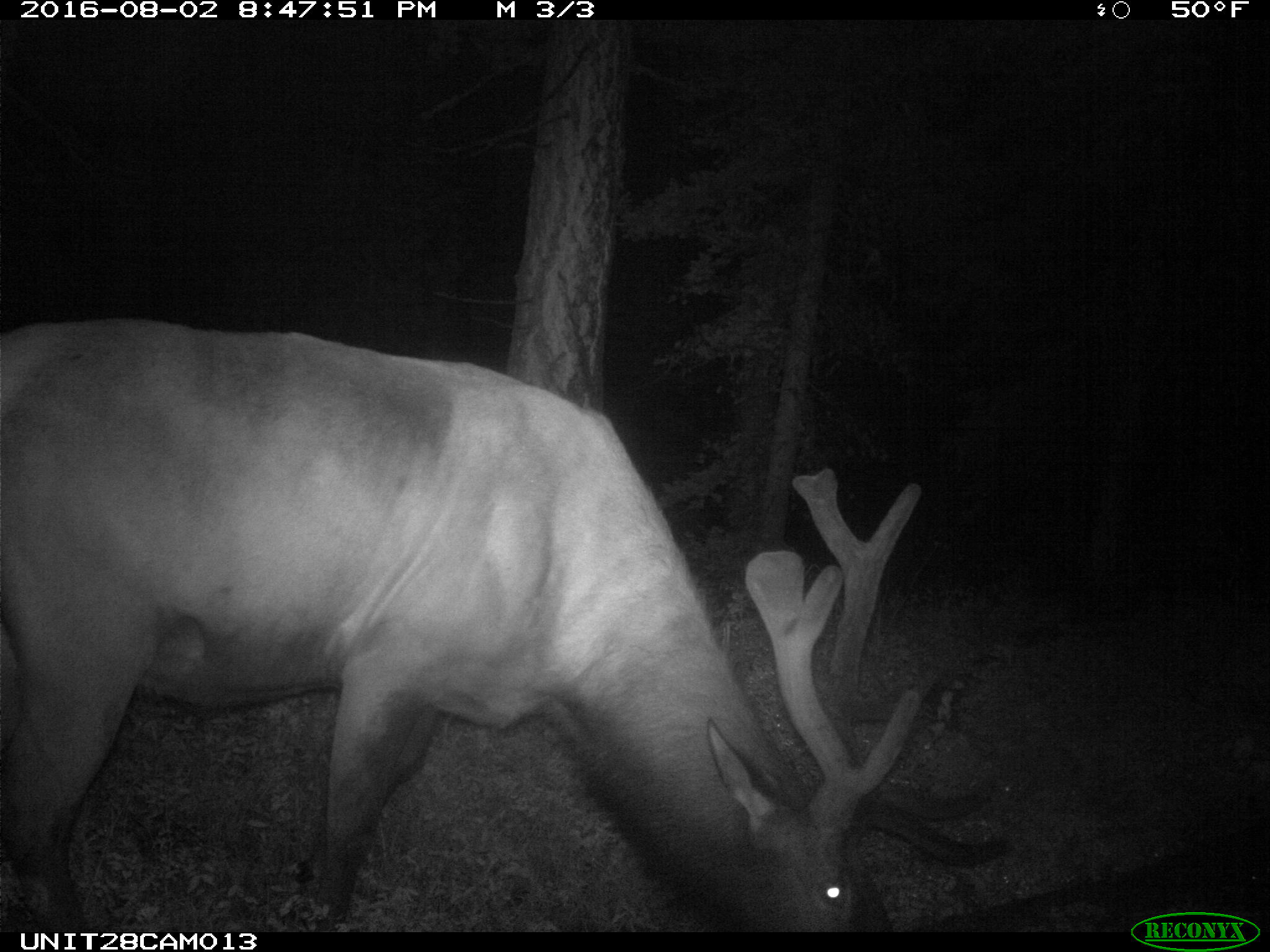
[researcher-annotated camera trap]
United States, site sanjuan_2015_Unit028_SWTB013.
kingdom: Animalia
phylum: Chordata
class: Mammalia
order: Artiodactyla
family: Cervidae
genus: Cervus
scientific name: Cervus elaphus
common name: red deer